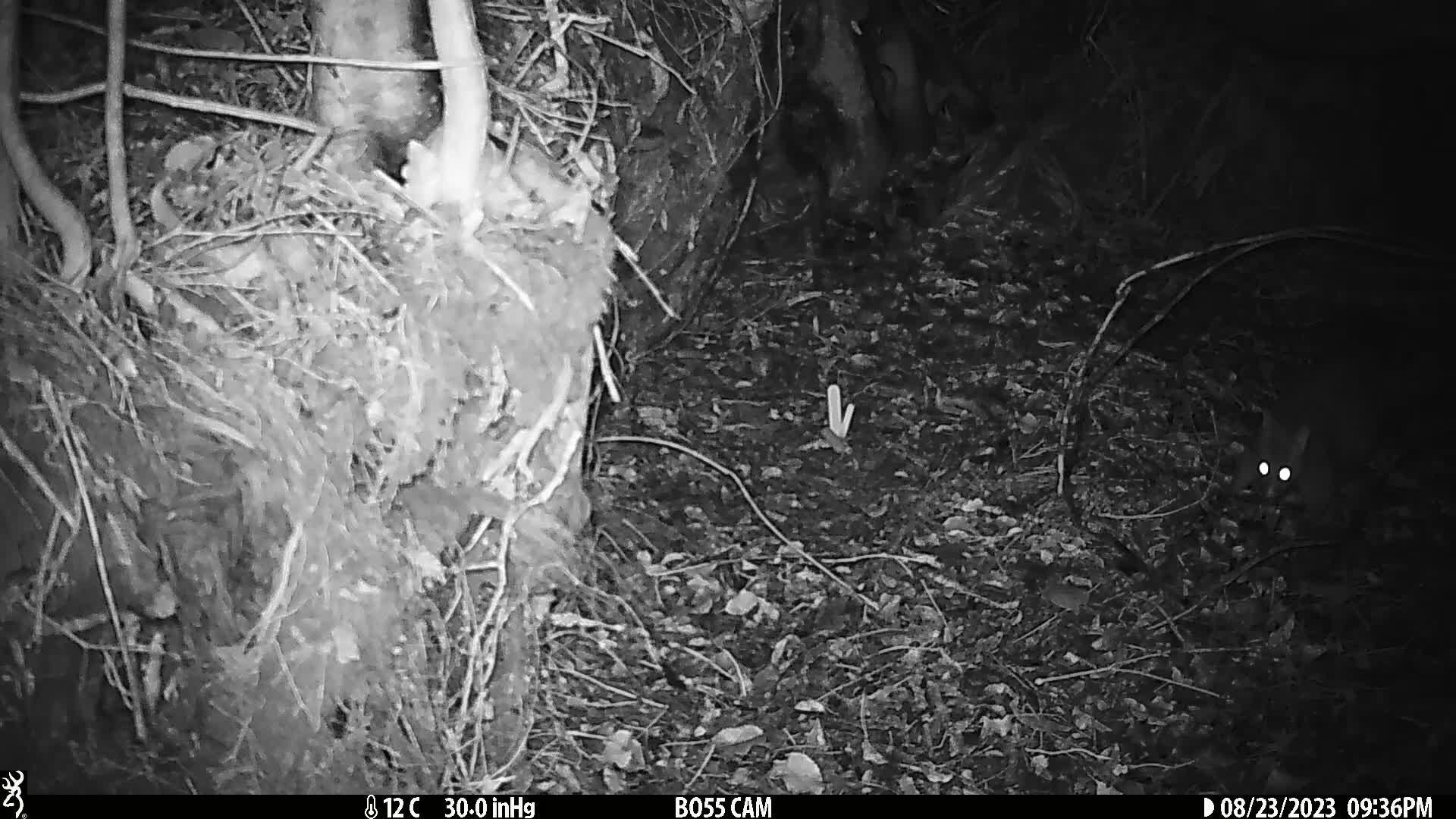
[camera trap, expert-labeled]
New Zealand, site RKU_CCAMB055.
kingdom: Animalia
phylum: Chordata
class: Mammalia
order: Diprotodontia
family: Phalangeridae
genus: Trichosurus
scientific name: Trichosurus vulpecula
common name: common brushtail possum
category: possum